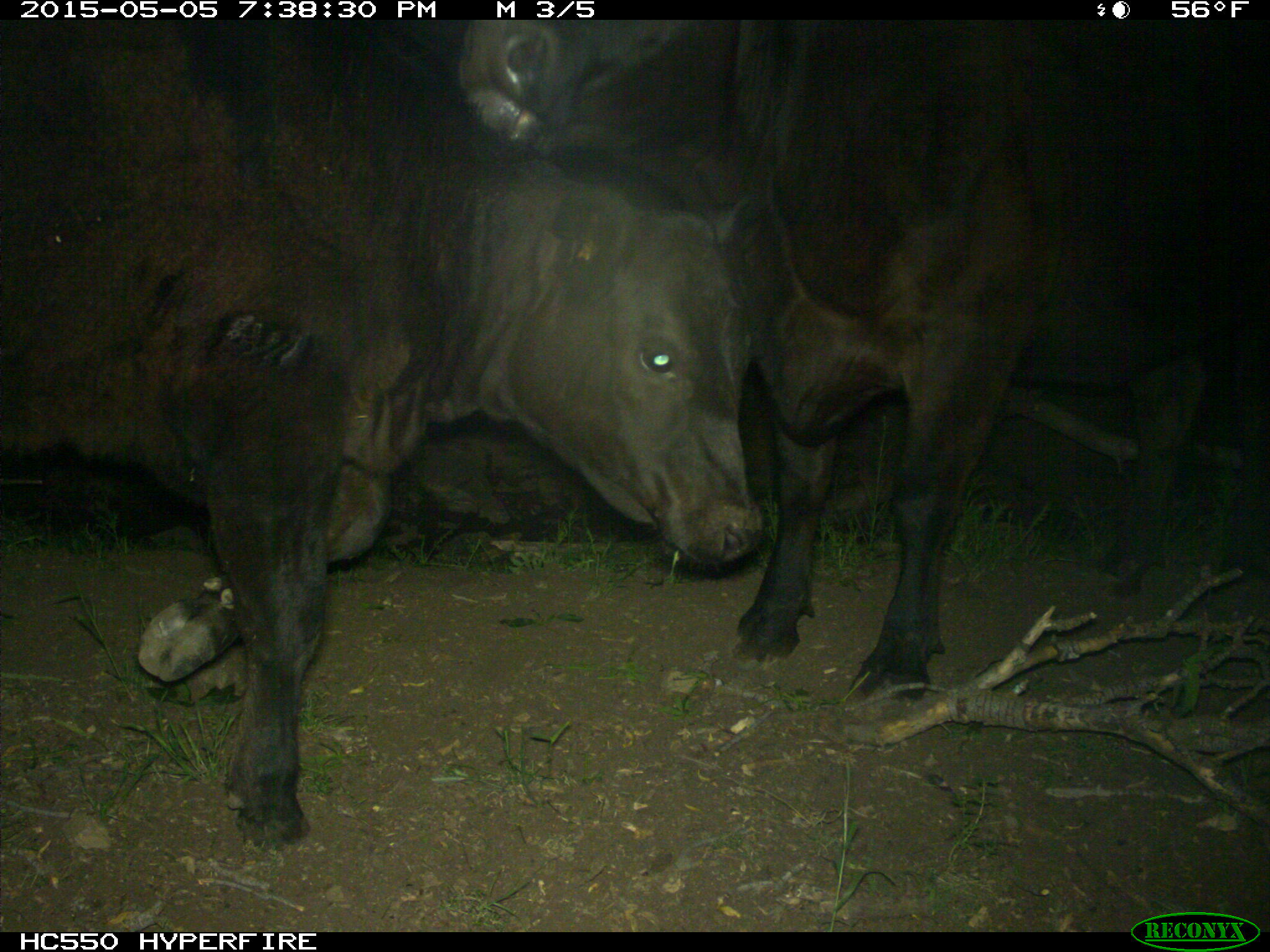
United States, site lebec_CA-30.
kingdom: Animalia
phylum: Chordata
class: Mammalia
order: Artiodactyla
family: Bovidae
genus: Bos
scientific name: Bos taurus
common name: domestic cow